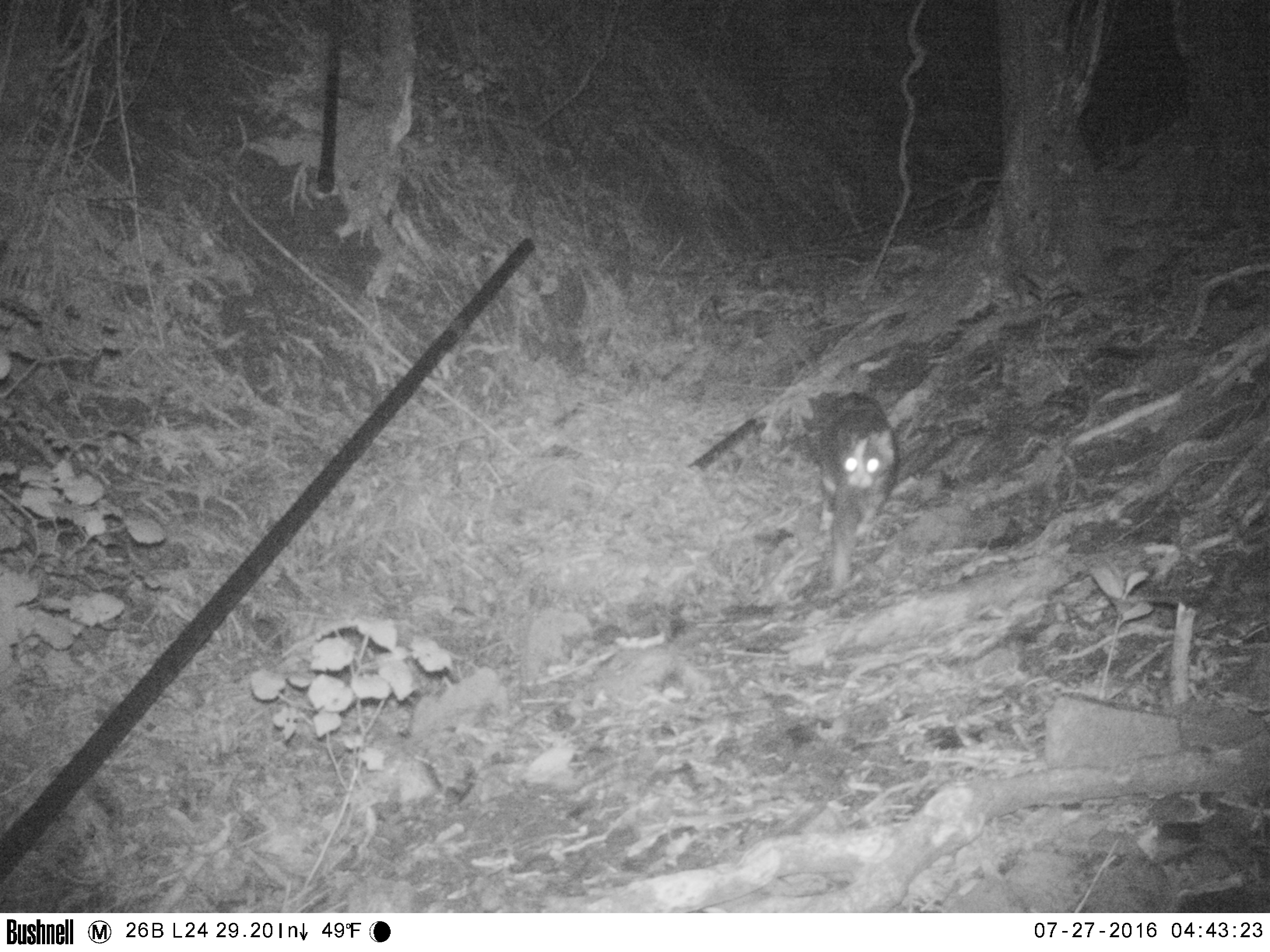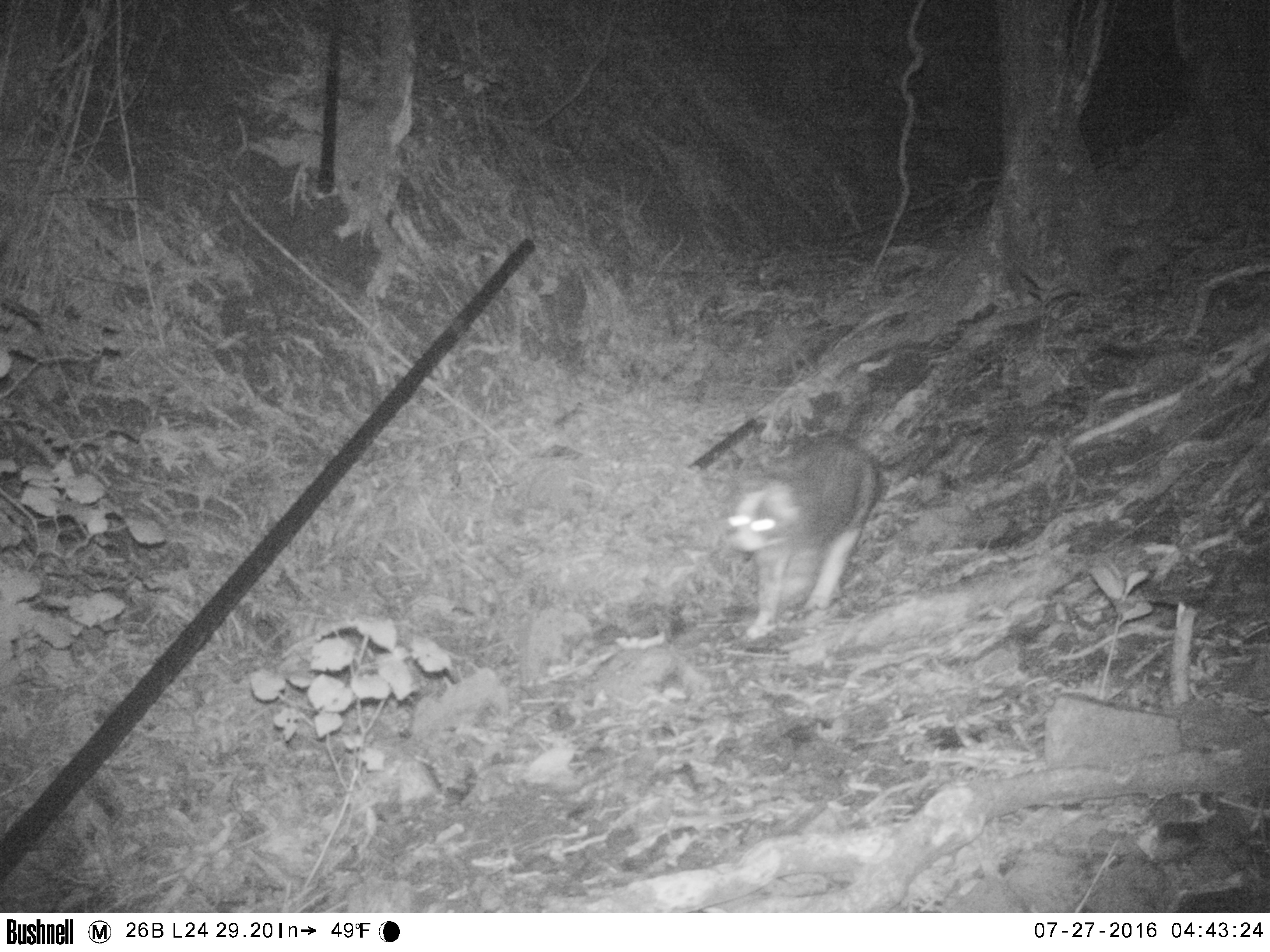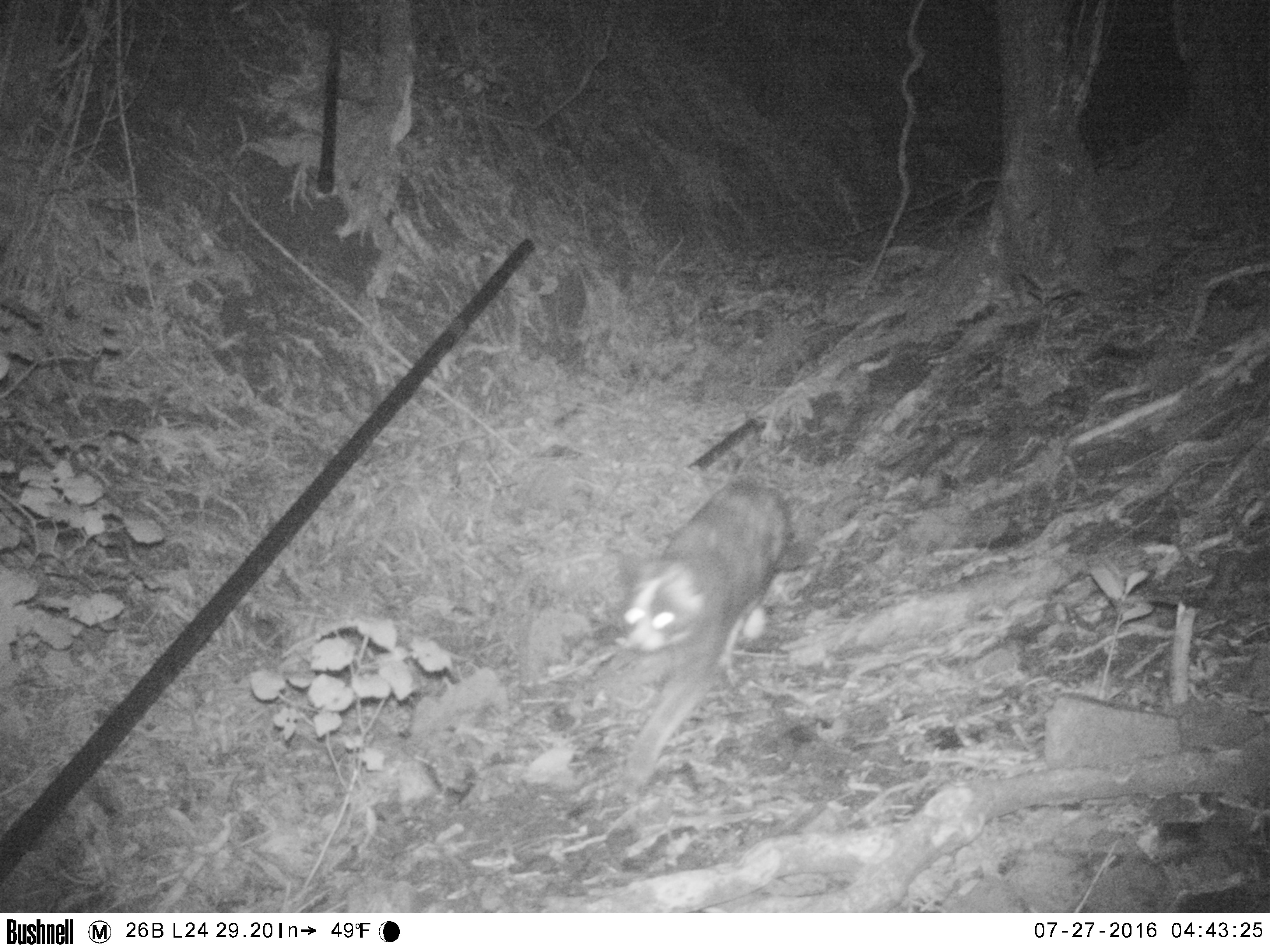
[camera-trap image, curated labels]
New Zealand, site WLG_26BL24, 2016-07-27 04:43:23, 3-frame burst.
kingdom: Animalia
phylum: Chordata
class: Mammalia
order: Carnivora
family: Felidae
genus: Felis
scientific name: Felis catus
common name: domestic cat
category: cat